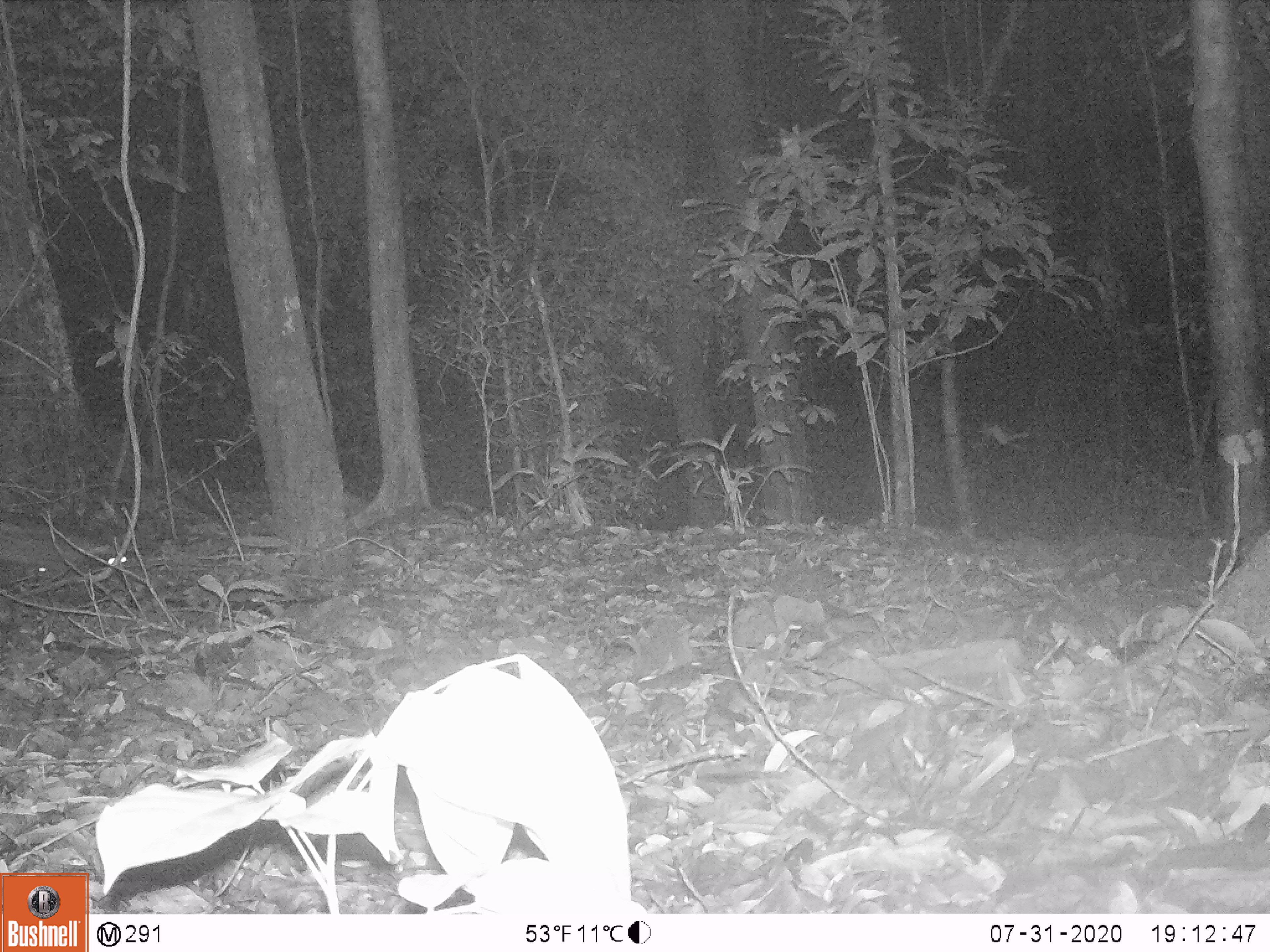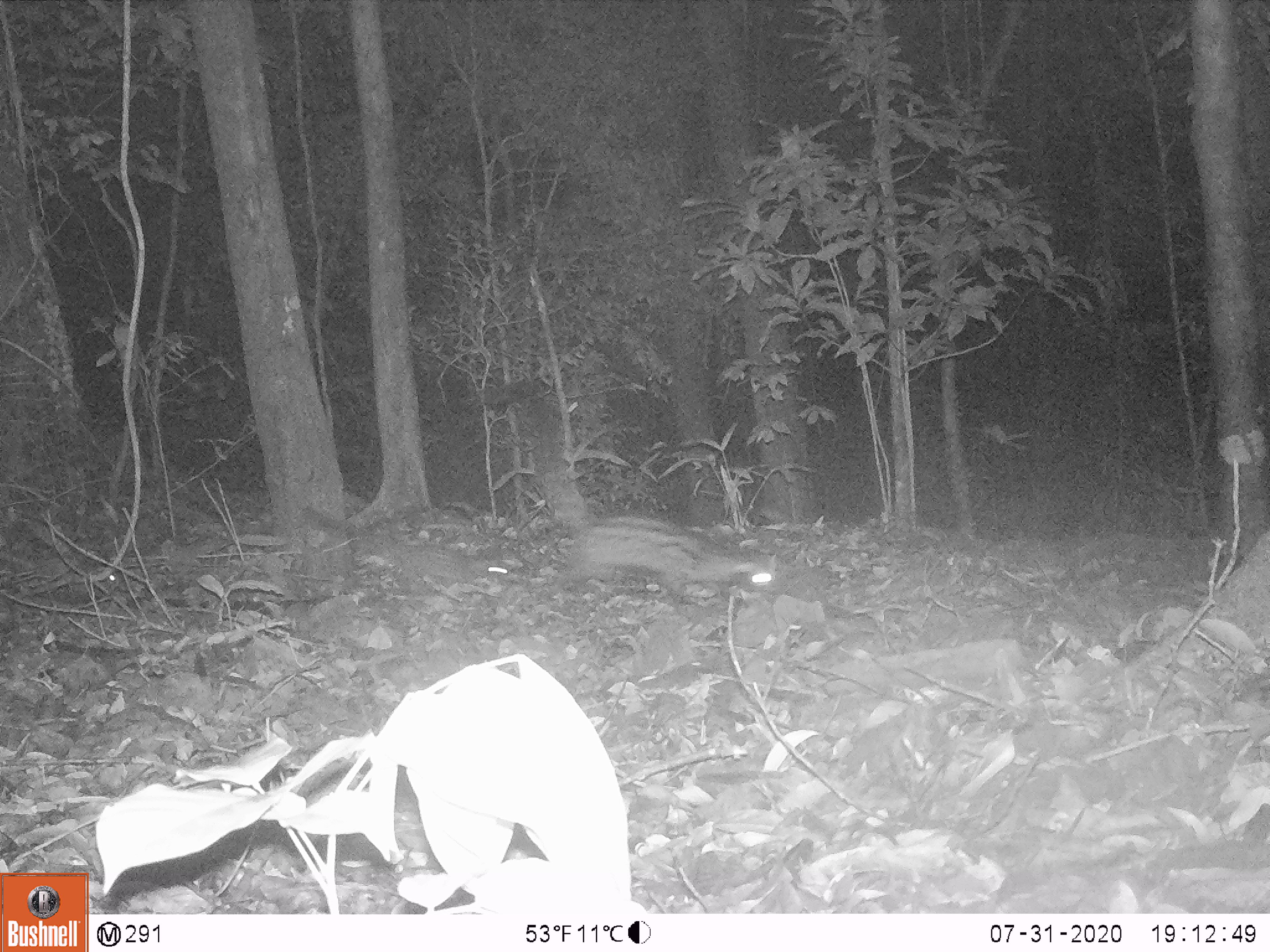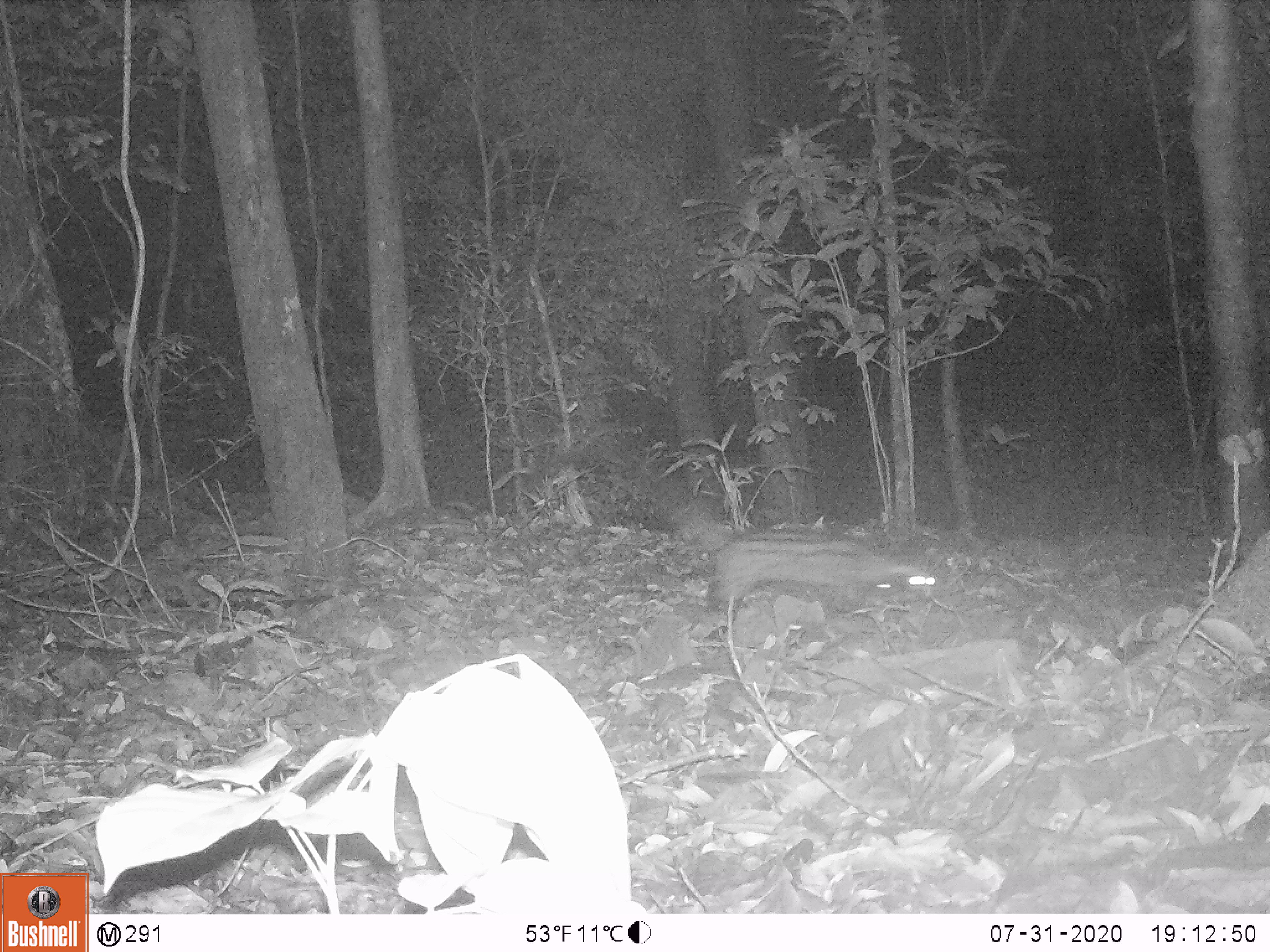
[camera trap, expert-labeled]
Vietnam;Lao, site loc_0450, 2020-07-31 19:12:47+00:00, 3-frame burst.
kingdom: Animalia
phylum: Chordata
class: Mammalia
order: Carnivora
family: Viverridae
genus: Paradoxurus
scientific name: Paradoxurus hermaphroditus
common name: common palm civet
Common palm civet (Paradoxurus hermaphroditus). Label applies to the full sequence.